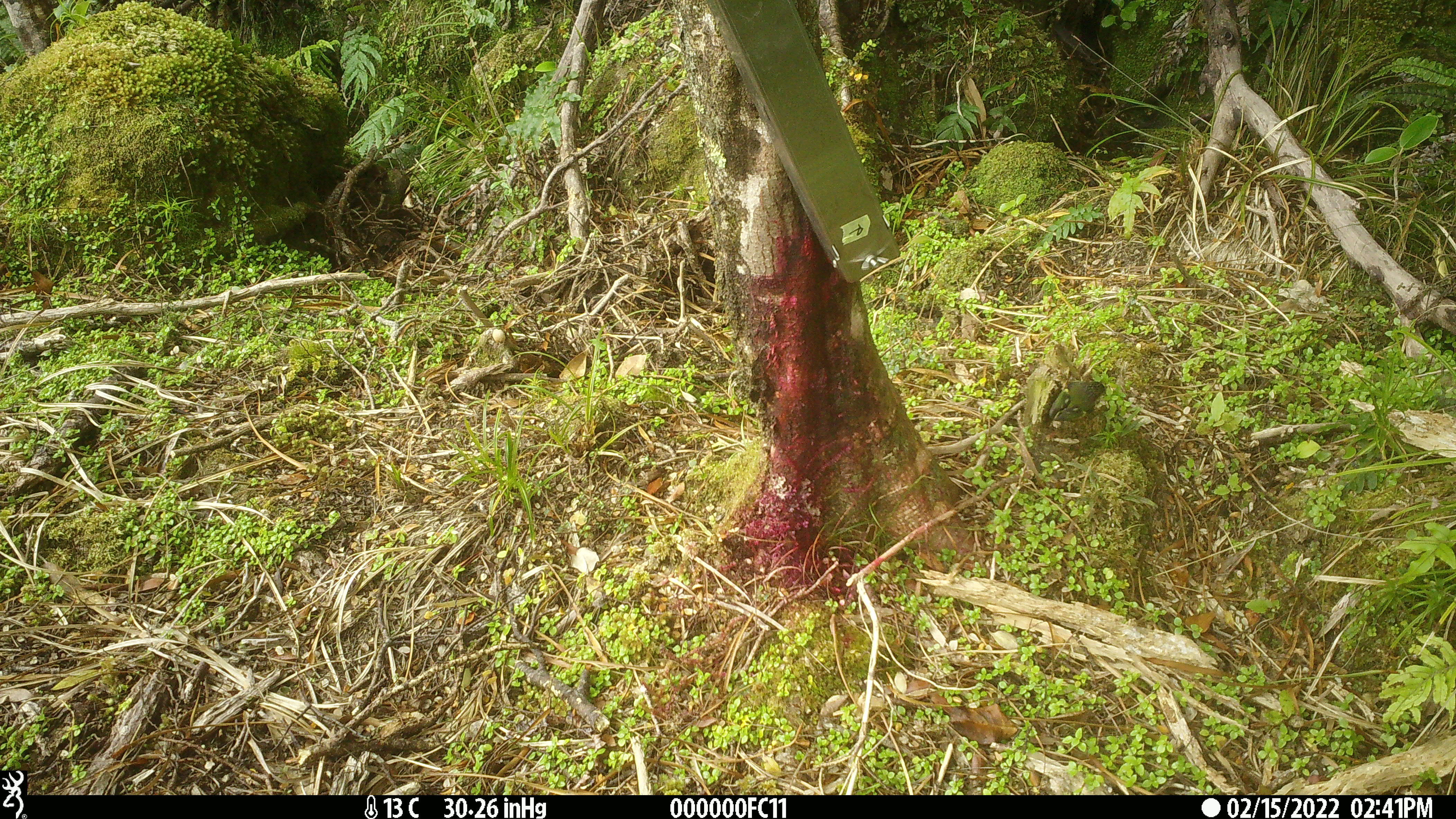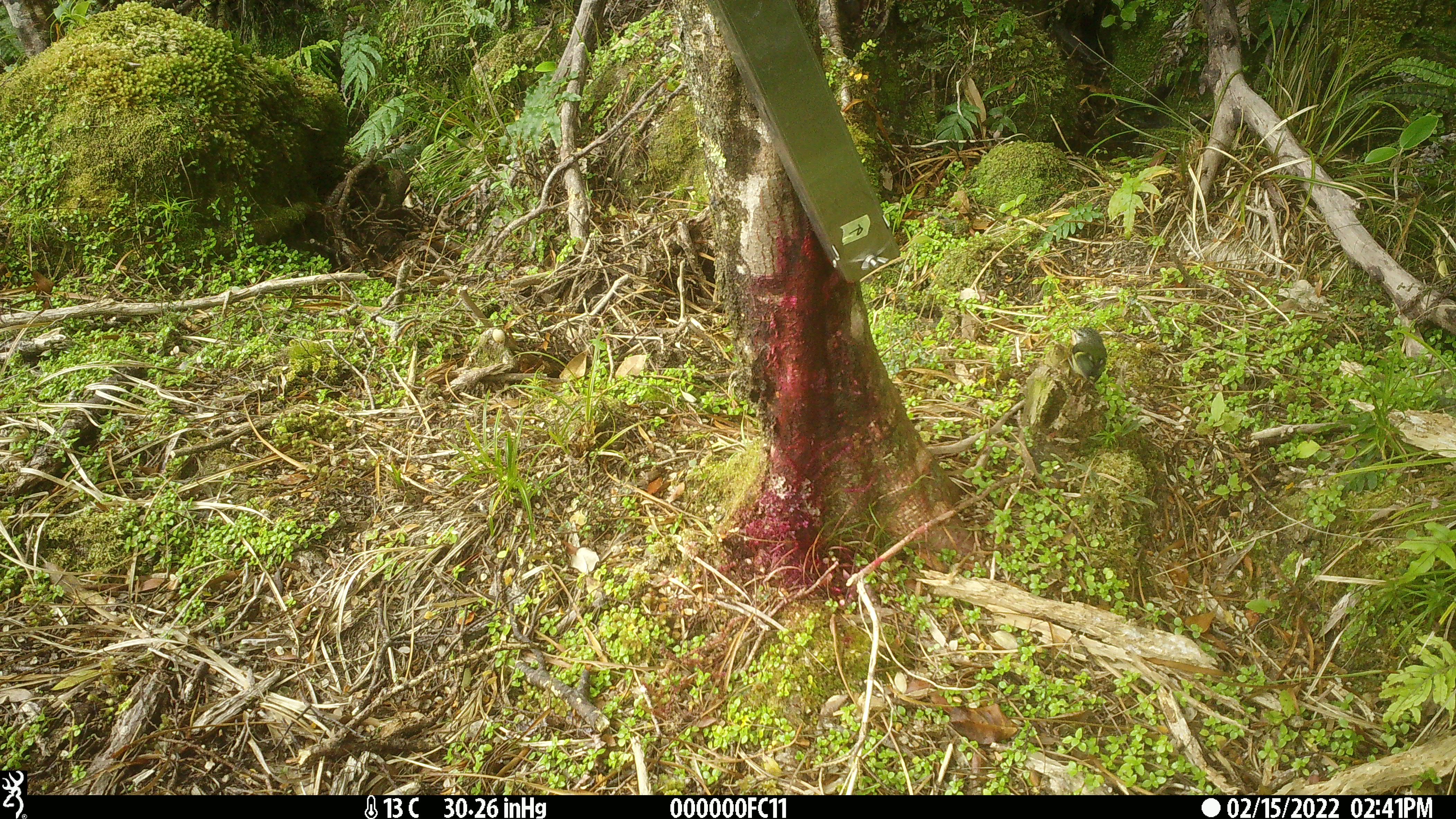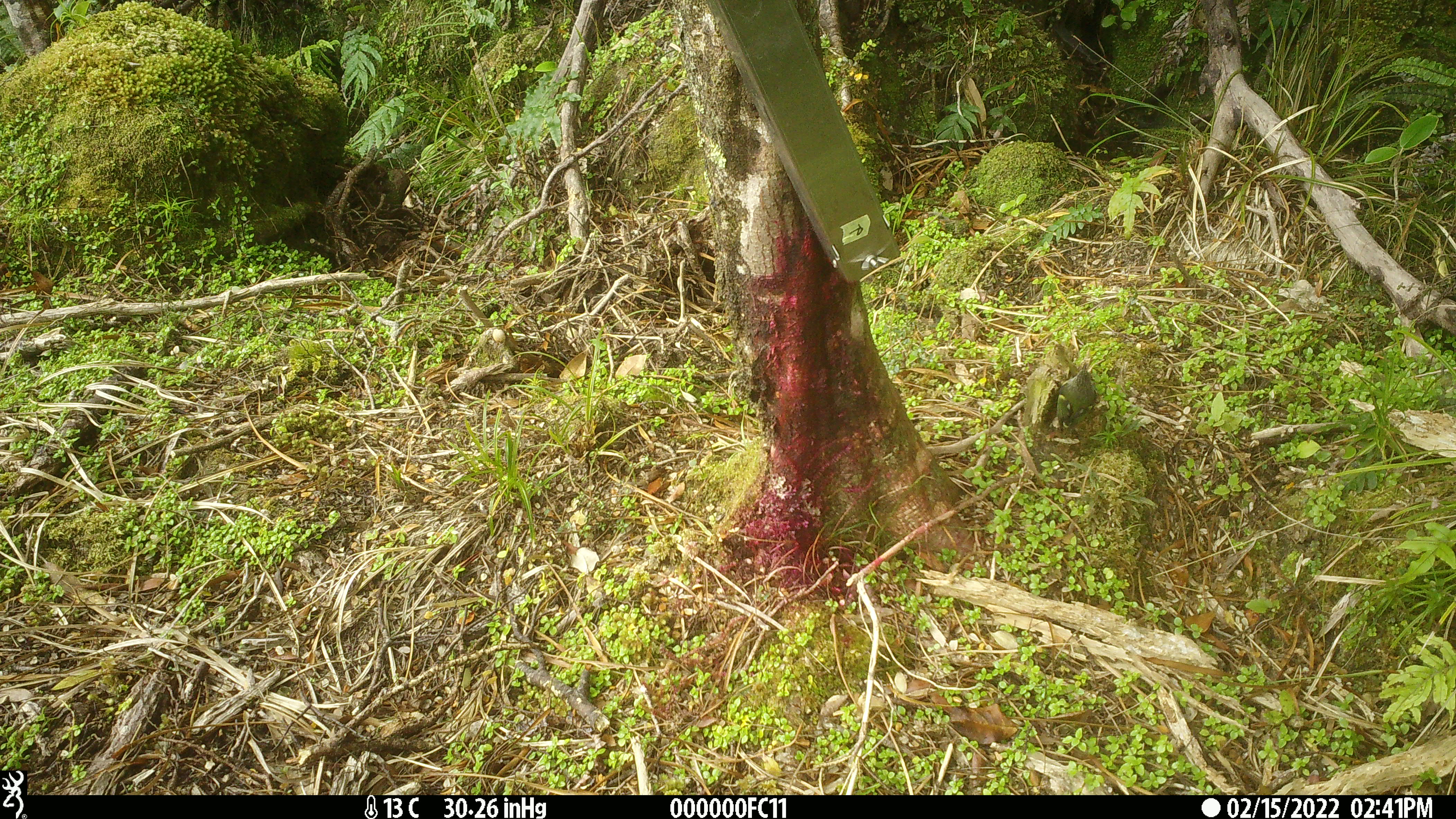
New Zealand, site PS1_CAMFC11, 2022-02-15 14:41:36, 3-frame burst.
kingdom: Animalia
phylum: Chordata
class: Aves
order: Passeriformes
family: Acanthisittidae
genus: Acanthisitta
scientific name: Acanthisitta chloris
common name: rifleman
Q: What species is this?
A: Rifleman (Acanthisitta chloris).